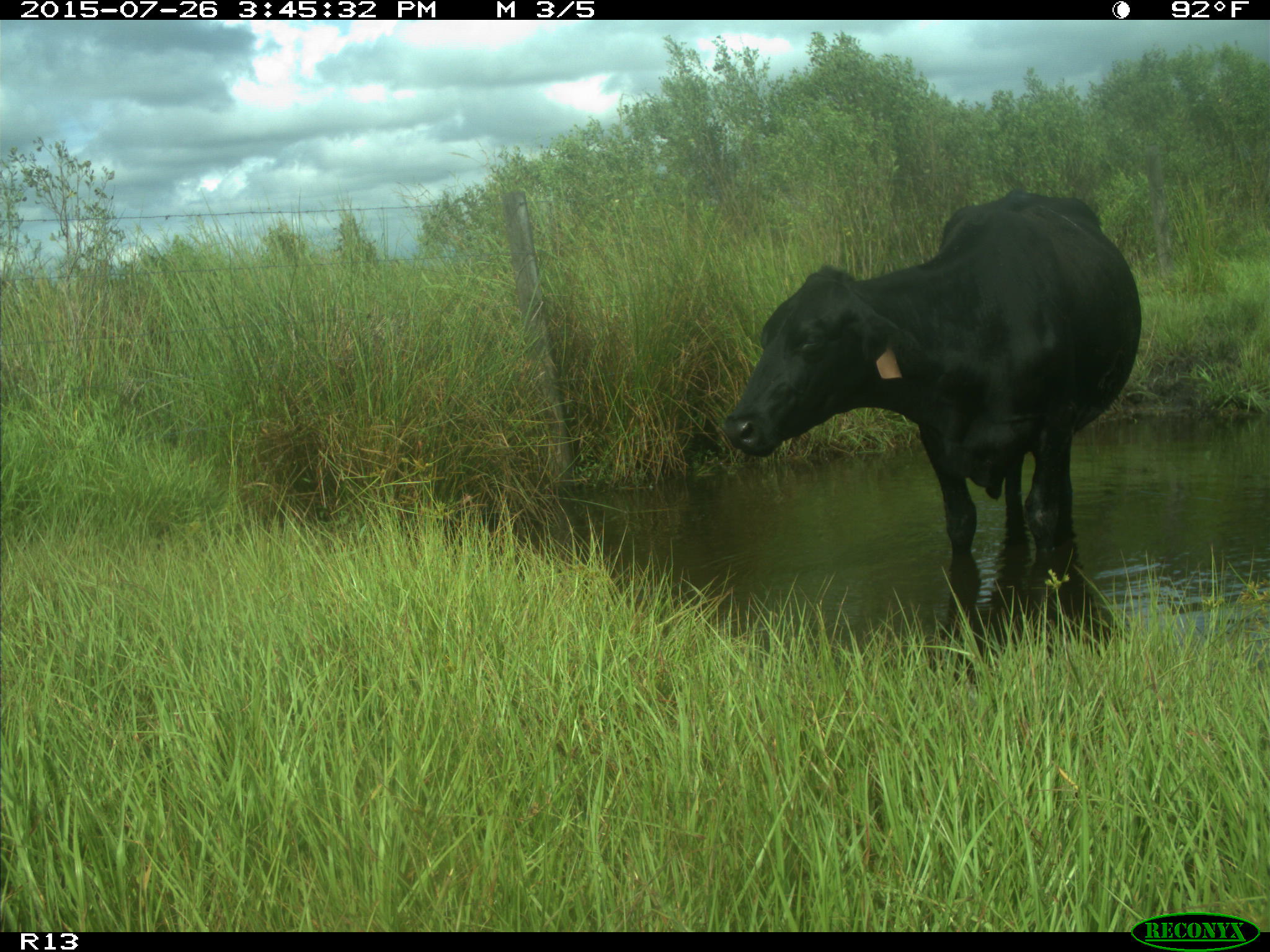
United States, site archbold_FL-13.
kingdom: Animalia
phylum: Chordata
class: Mammalia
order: Artiodactyla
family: Bovidae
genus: Bos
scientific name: Bos taurus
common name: domestic cow